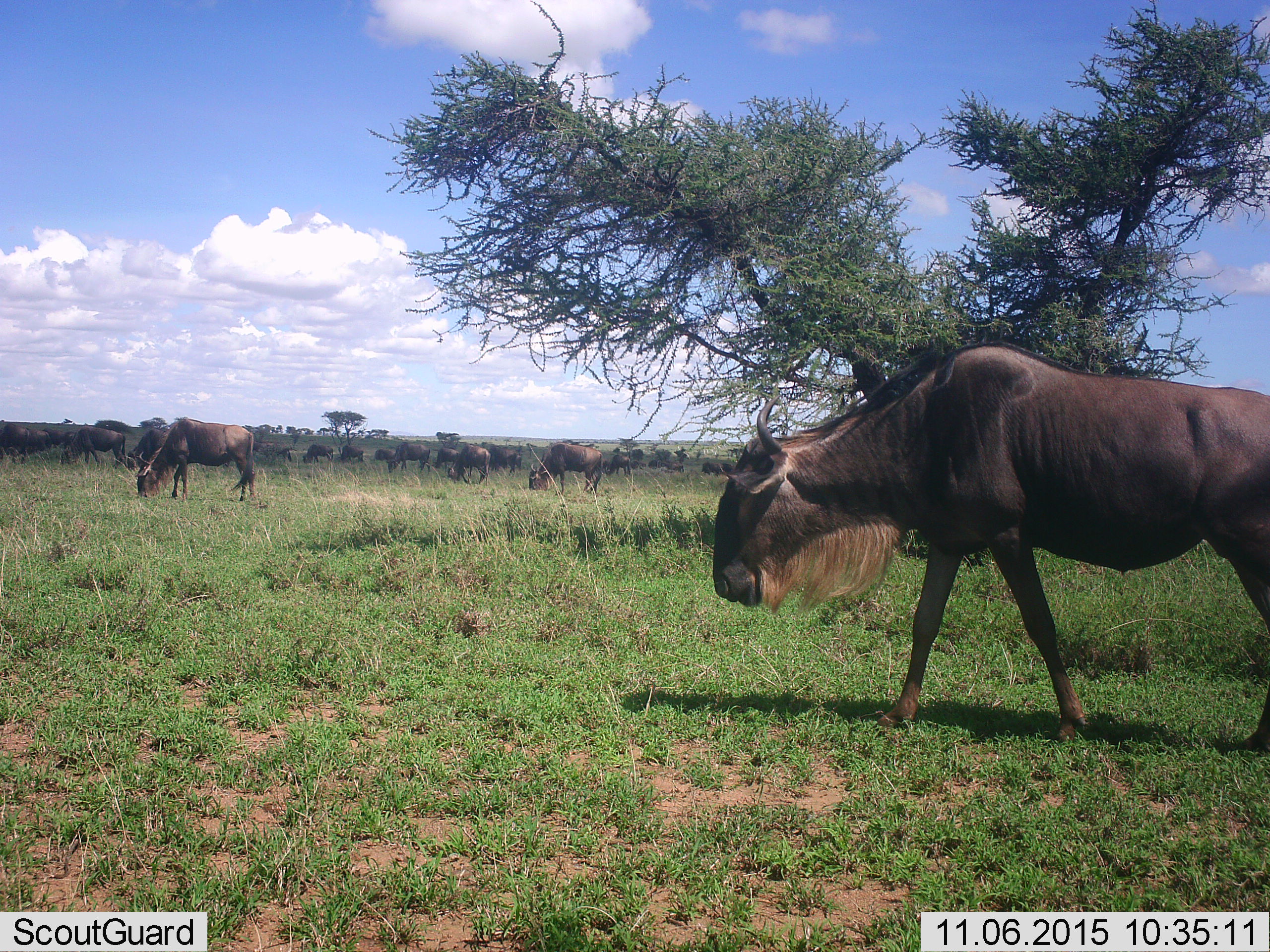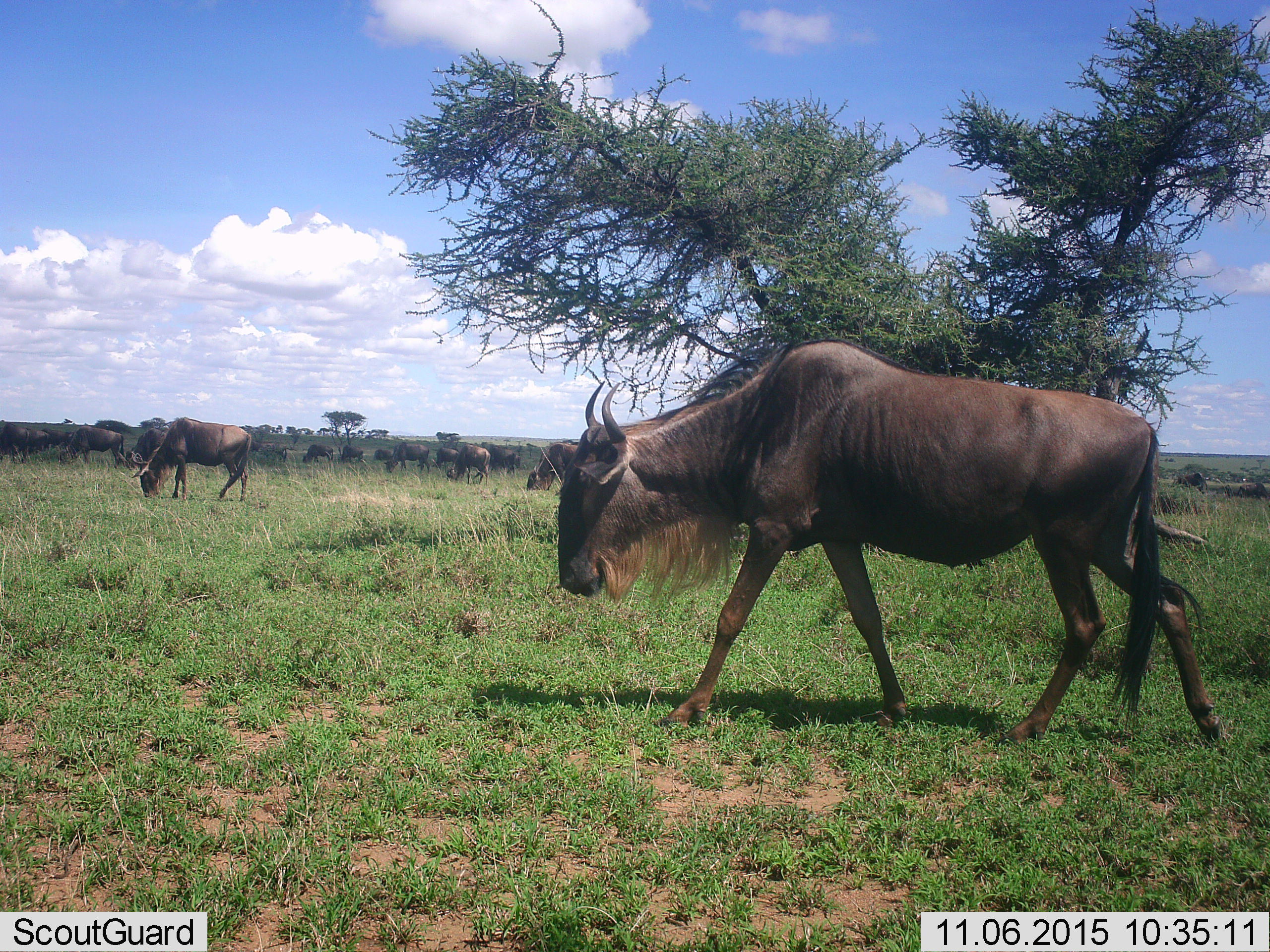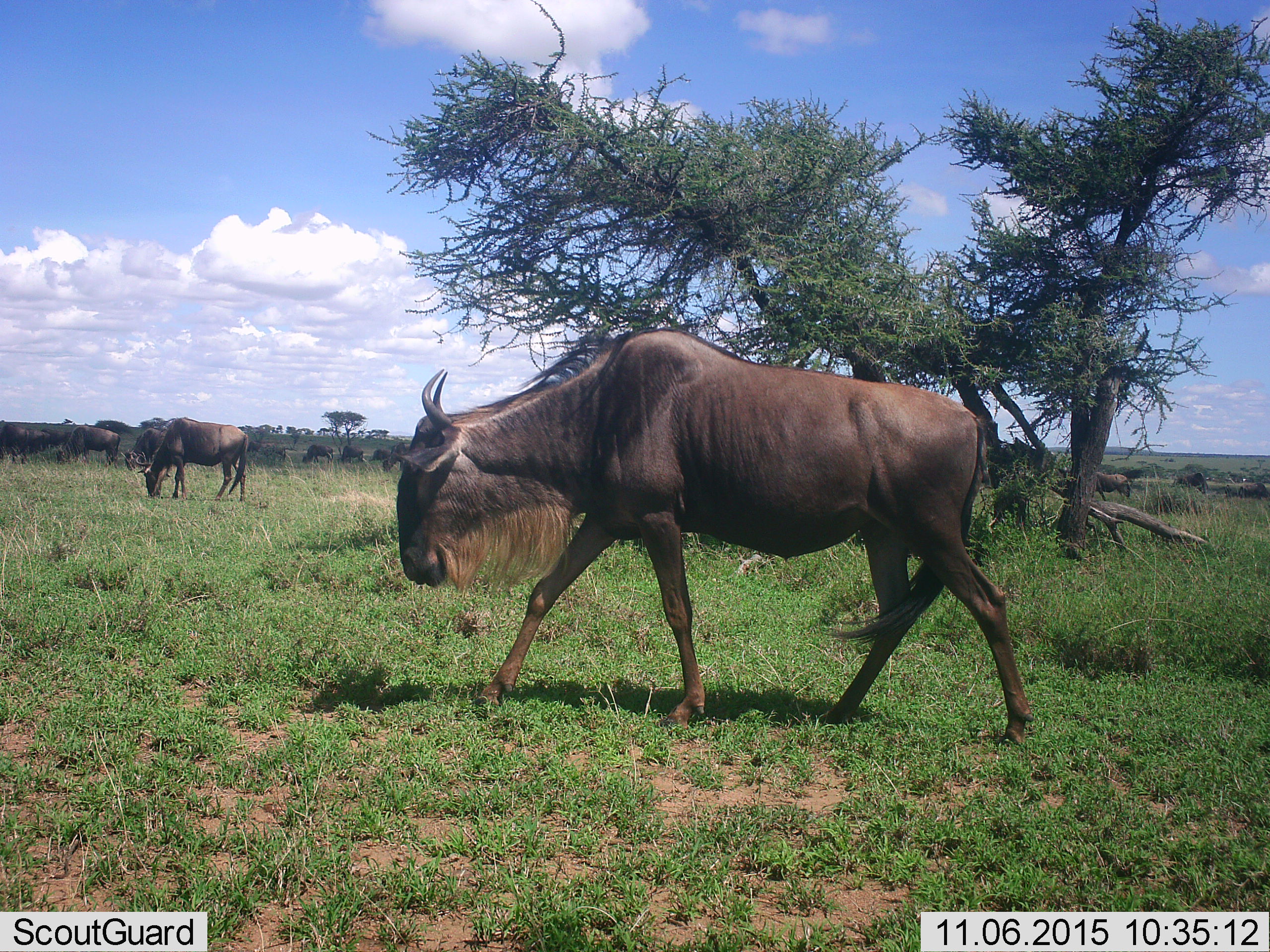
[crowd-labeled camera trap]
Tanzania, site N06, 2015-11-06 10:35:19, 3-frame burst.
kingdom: Animalia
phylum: Chordata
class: Mammalia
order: Artiodactyla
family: Bovidae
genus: Connochaetes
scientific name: Connochaetes taurinus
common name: blue wildebeest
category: wildebeest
Wildebeest (blue wildebeest) (Connochaetes taurinus), count 11-50. Behavior (volunteer vote fractions): standing 60%, resting 0%, moving 90%, interacting 0%. Young present (vote fraction): 0%. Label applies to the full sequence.